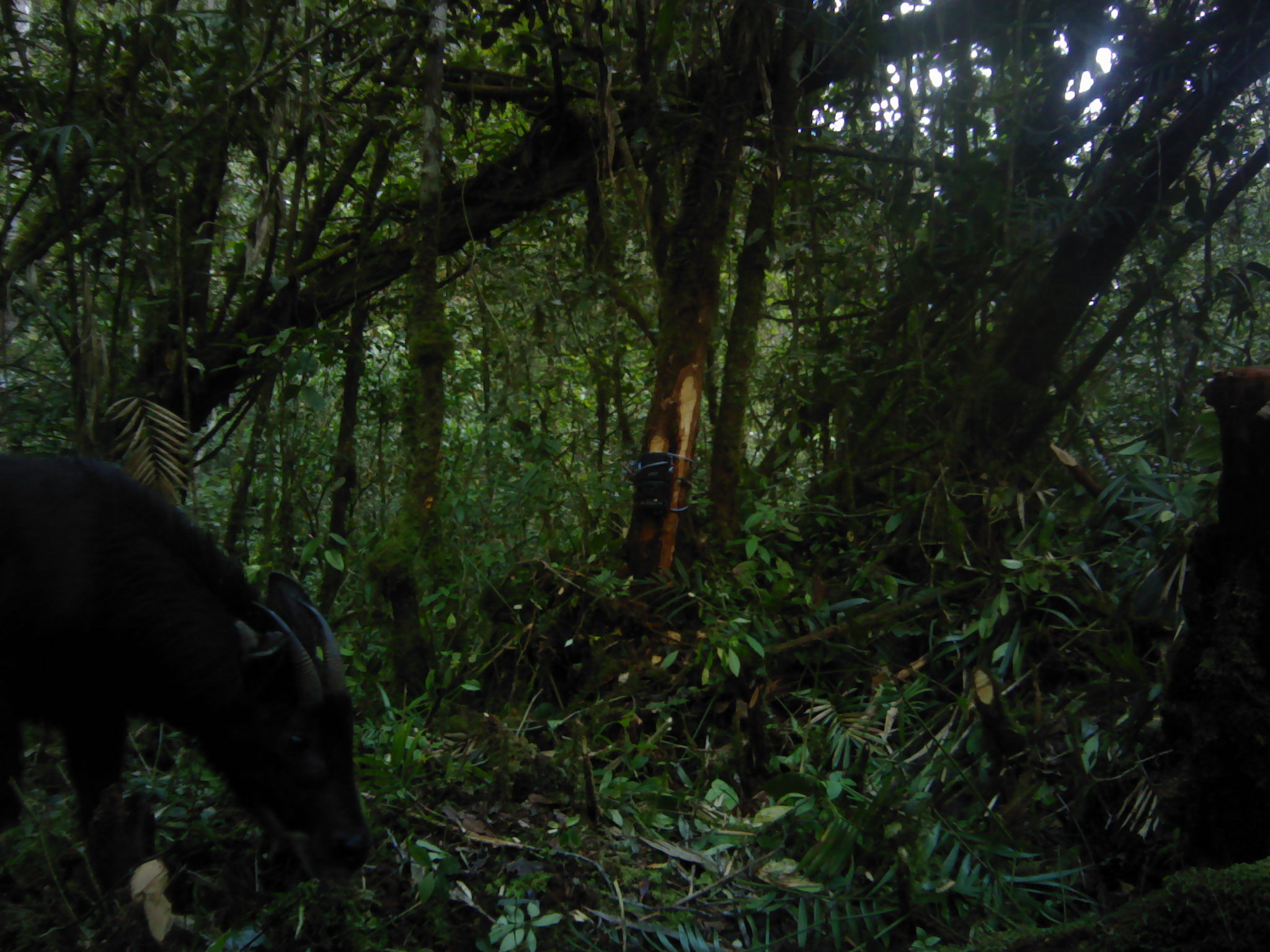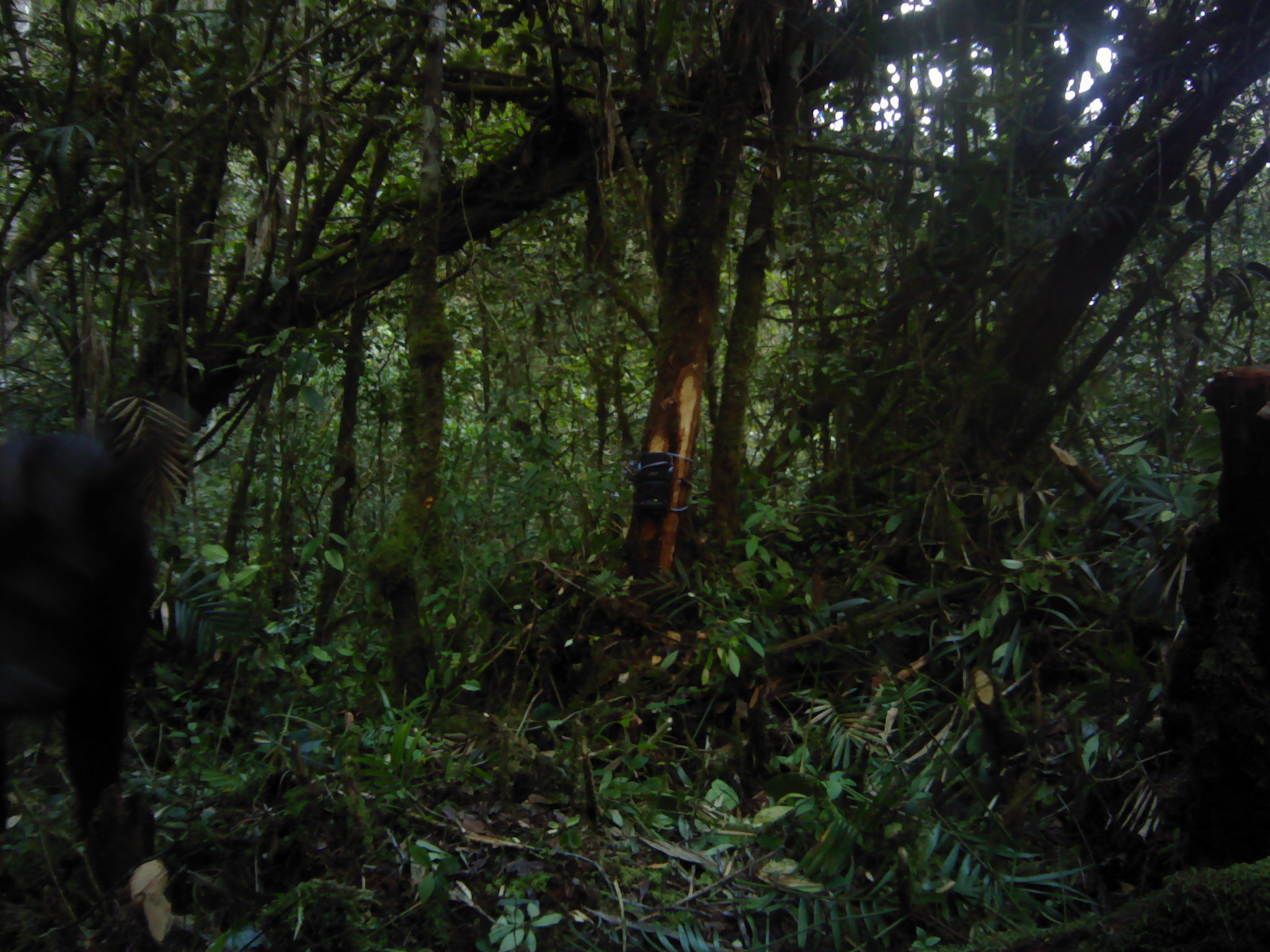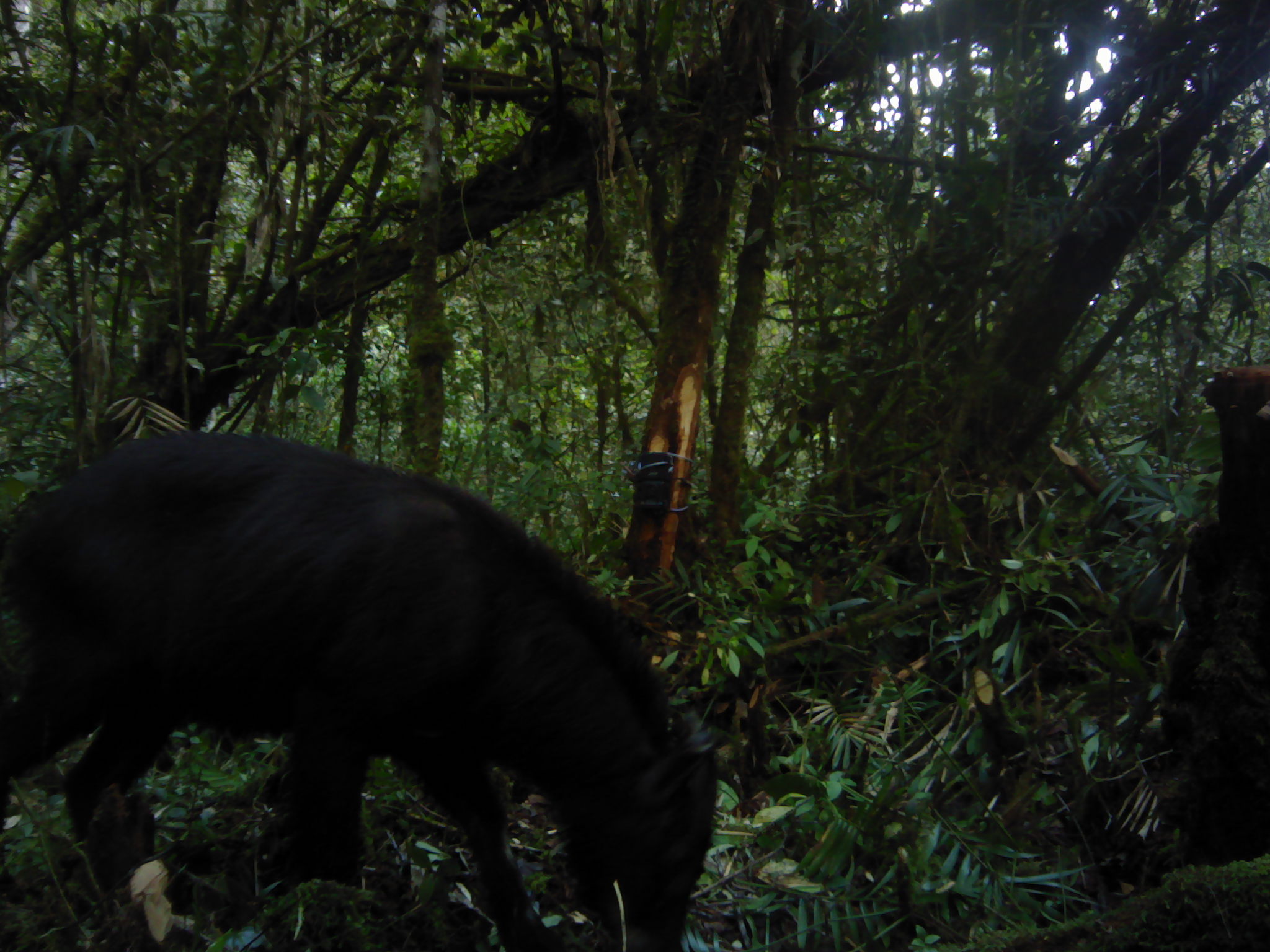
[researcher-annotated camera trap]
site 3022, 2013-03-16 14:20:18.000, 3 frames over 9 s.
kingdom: Animalia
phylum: Chordata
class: Mammalia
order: Artiodactyla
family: Bovidae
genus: Capricornis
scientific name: Capricornis sumatraensis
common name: southern serow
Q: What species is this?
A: Capricornis sumatraensis (southern serow).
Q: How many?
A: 1.